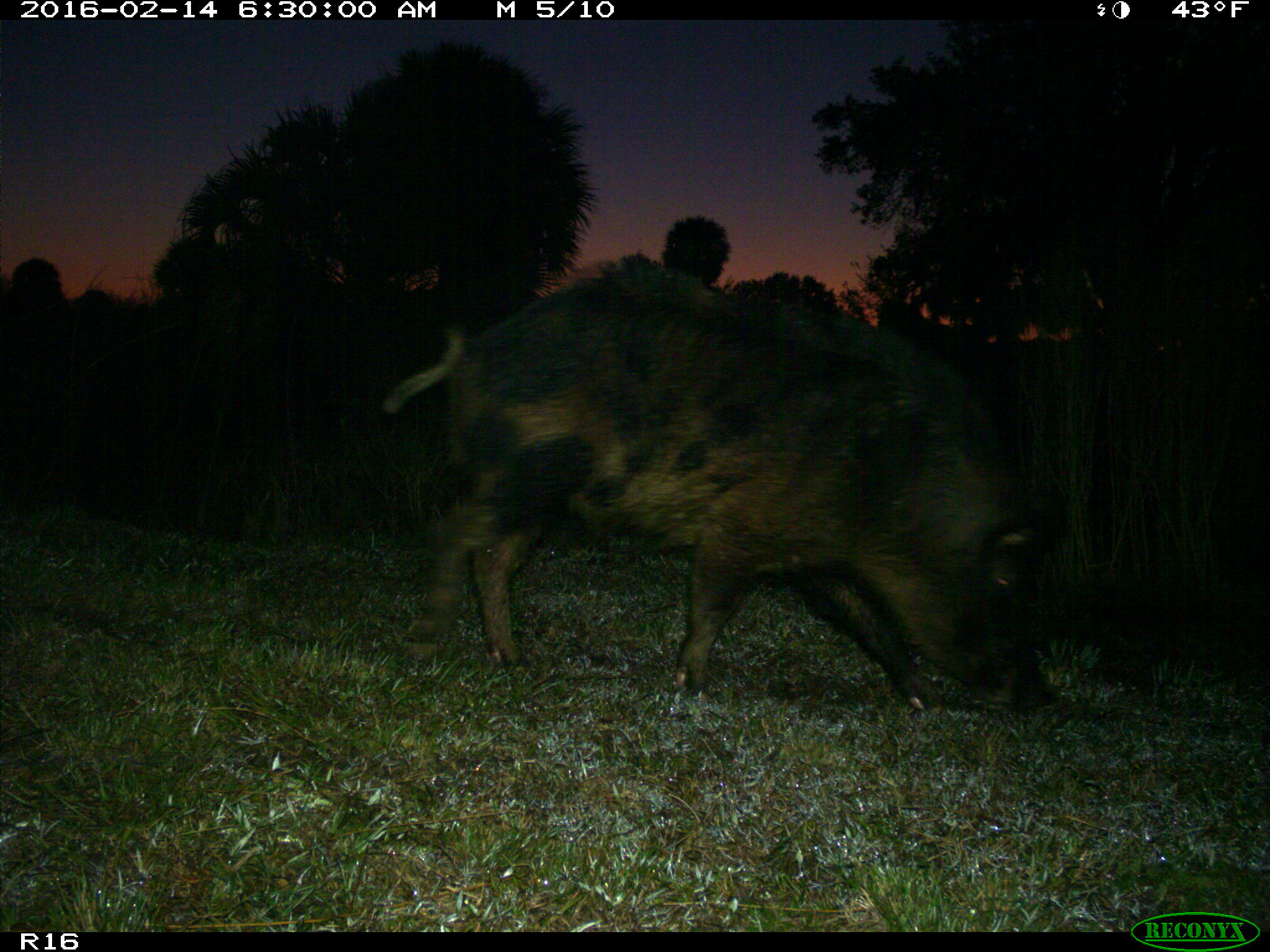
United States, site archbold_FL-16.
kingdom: Animalia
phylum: Chordata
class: Mammalia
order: Artiodactyla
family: Suidae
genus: Sus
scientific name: Sus scrofa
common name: wild boar